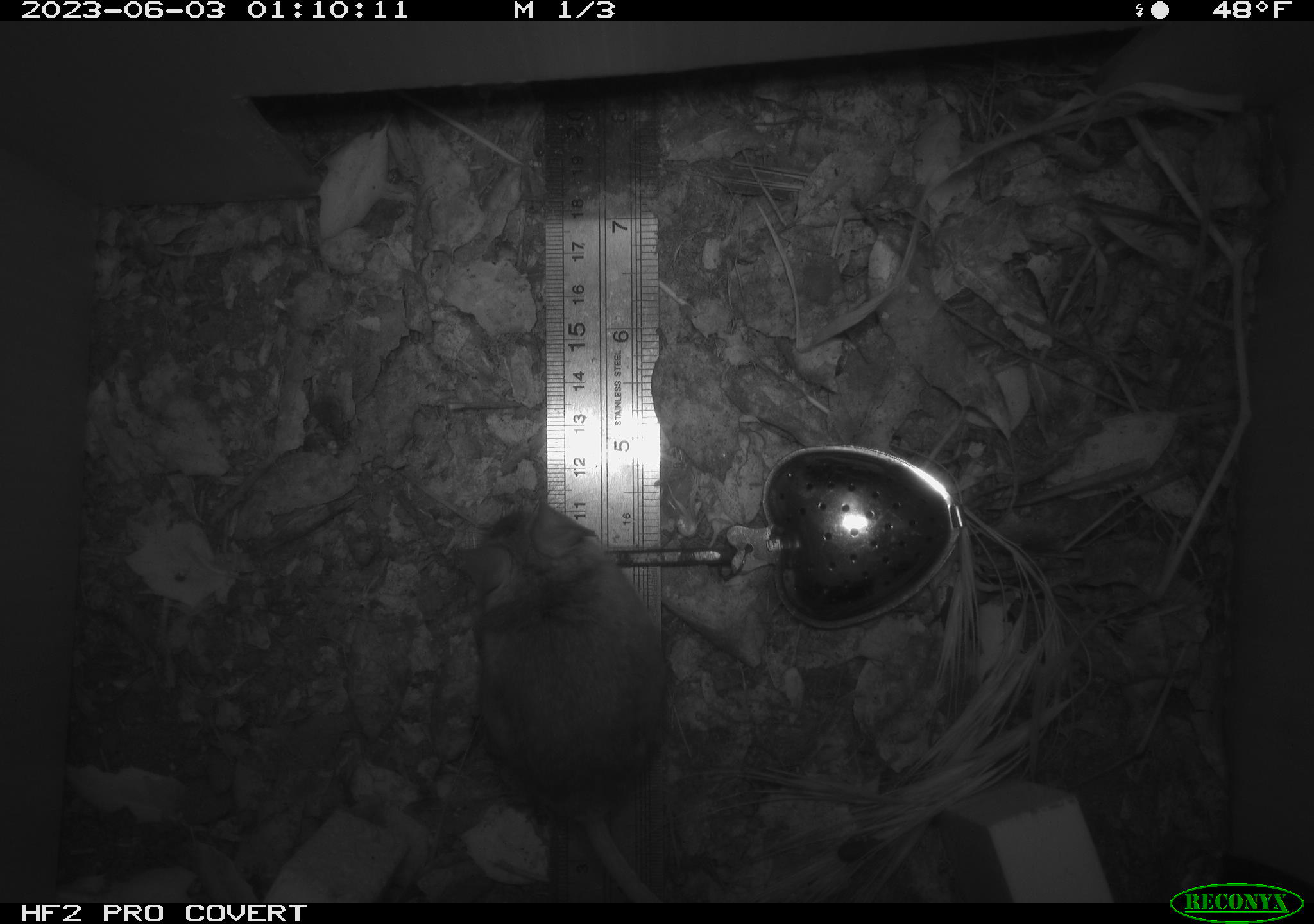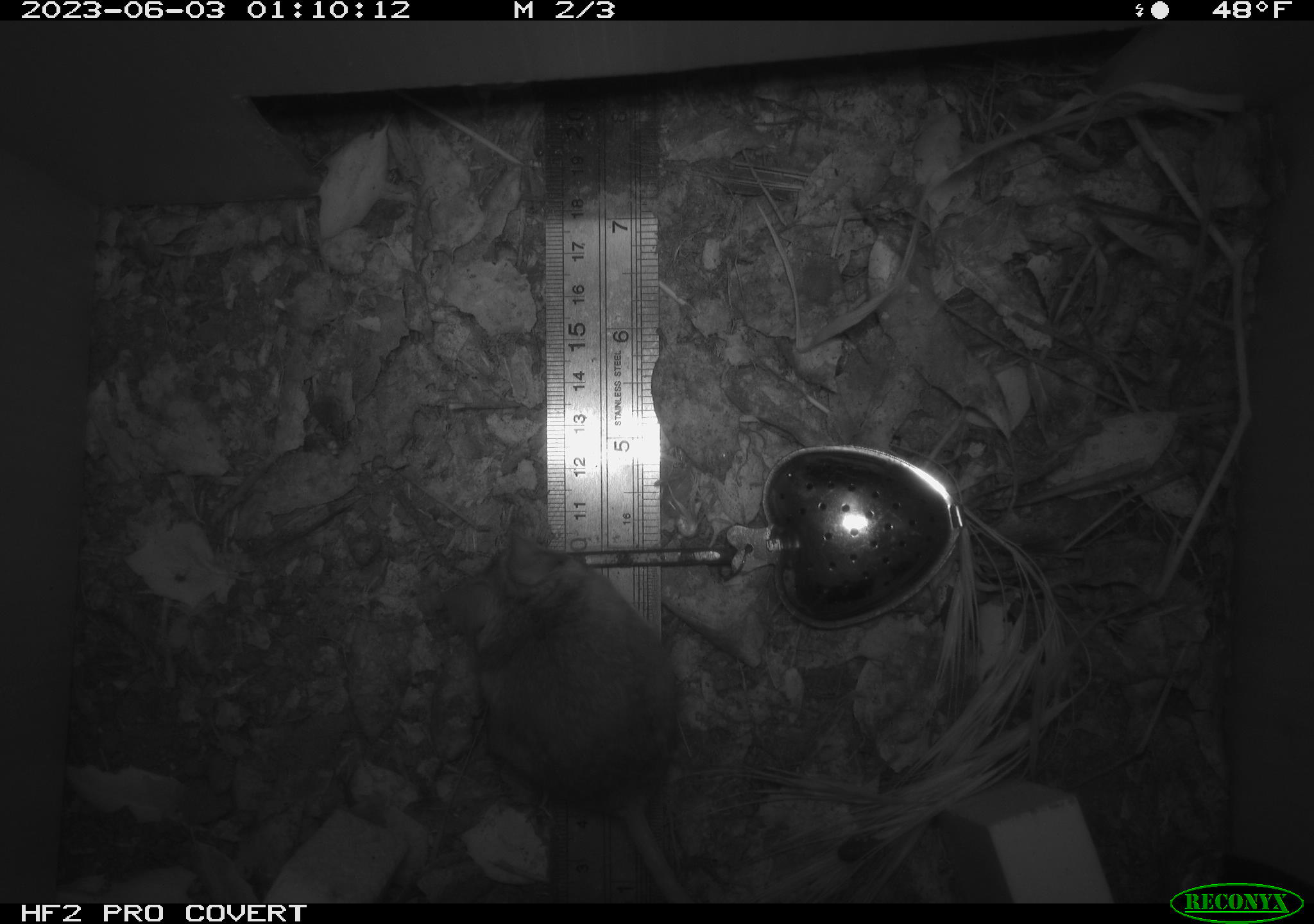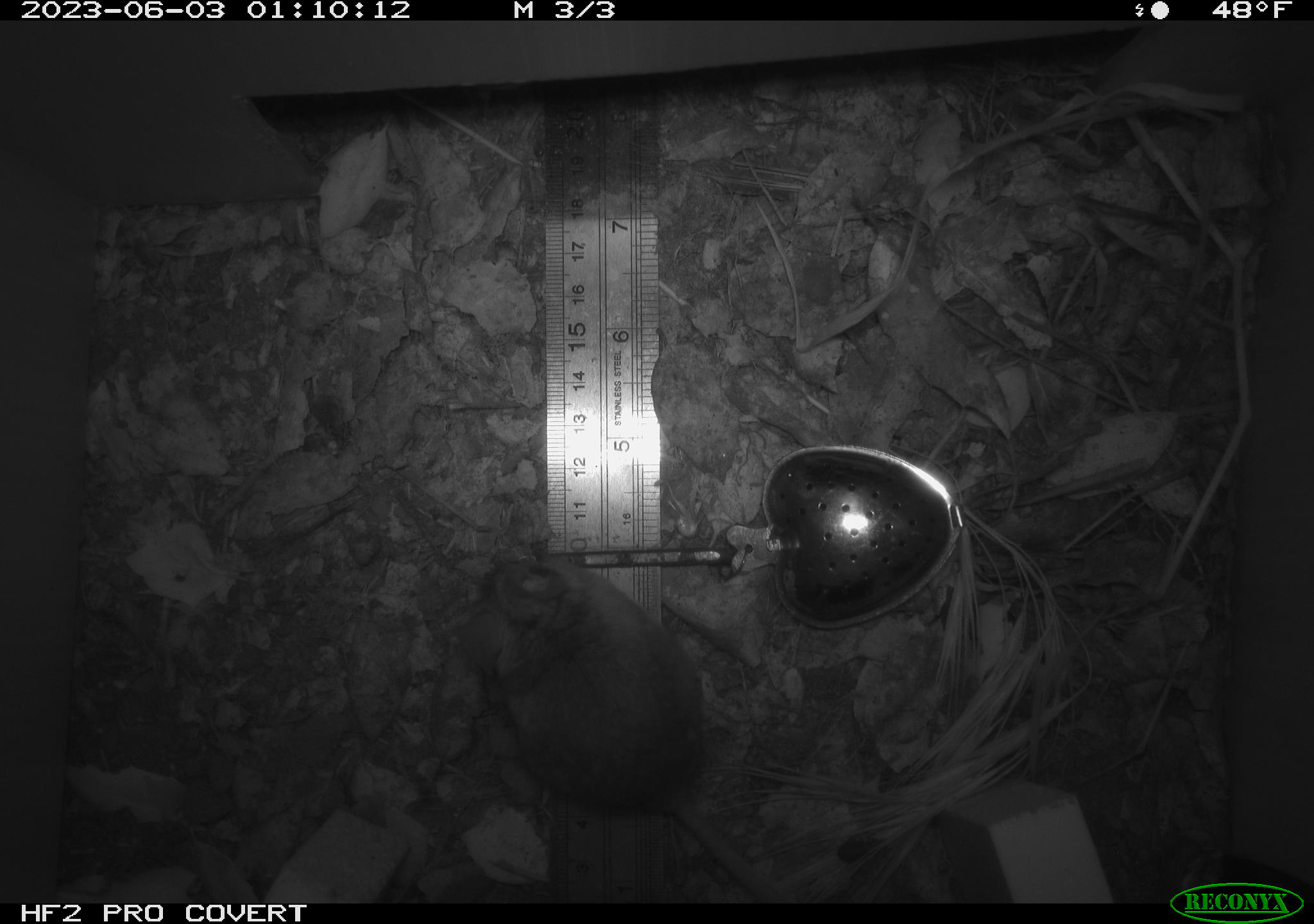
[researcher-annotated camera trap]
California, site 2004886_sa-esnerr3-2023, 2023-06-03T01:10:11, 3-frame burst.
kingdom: Animalia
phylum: Chordata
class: Mammalia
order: Rodentia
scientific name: Rodentia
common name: mouse species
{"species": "mouse species (Rodentia)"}